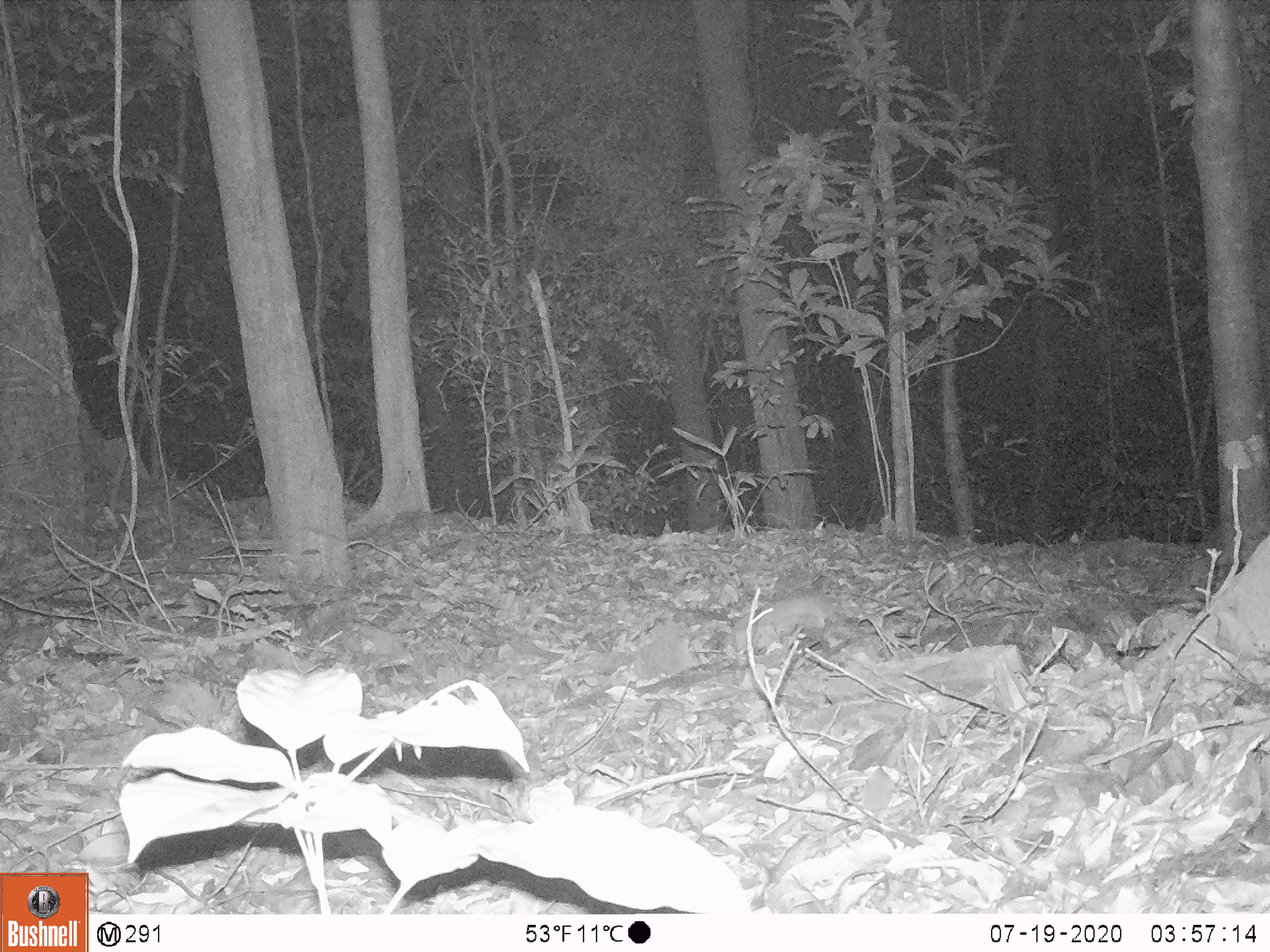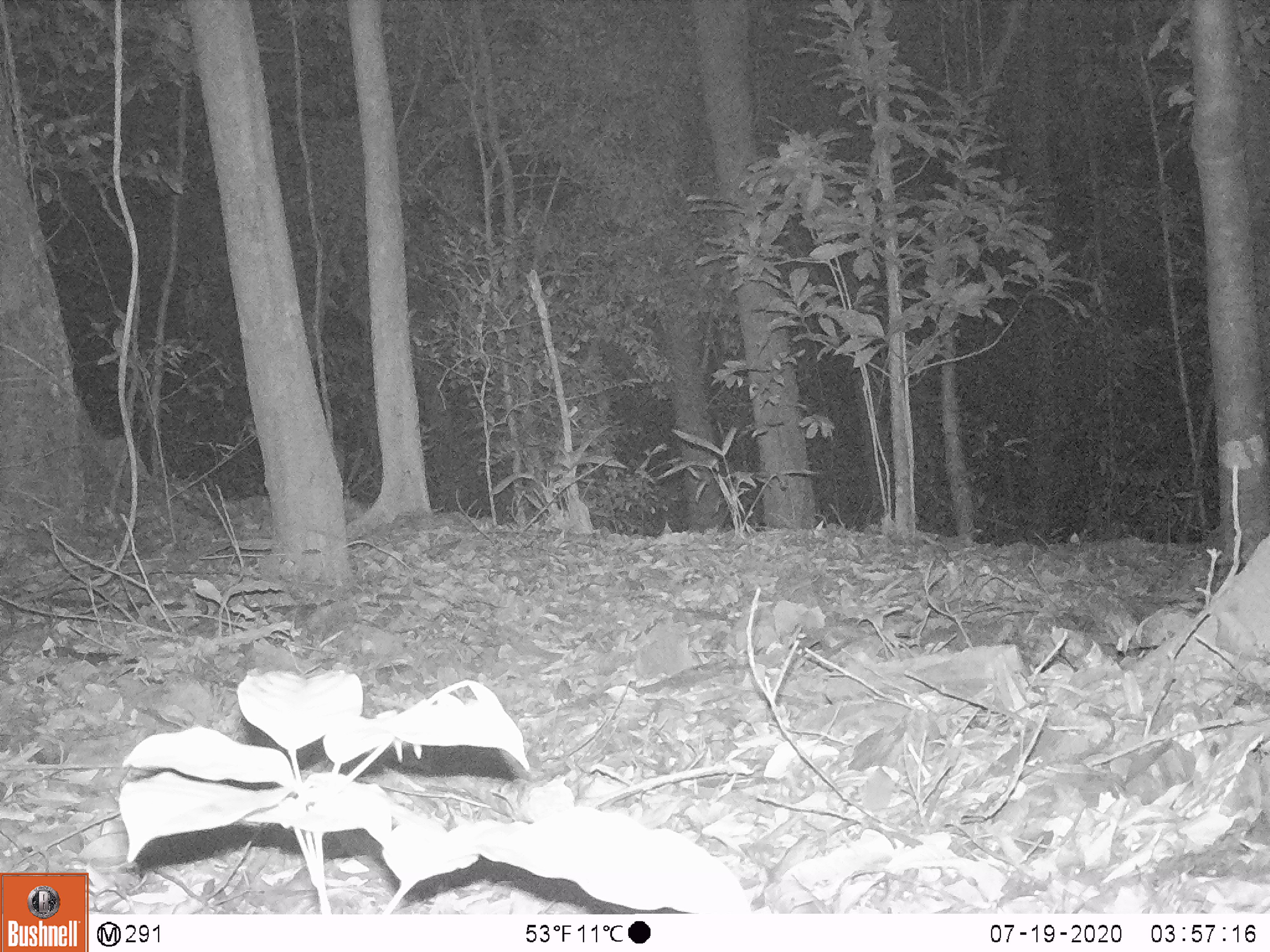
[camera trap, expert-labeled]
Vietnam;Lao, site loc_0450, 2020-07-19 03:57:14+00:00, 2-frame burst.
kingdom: Animalia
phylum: Chordata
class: Mammalia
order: Rodentia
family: Muridae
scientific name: Muridae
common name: old-world mice and rats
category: unidentified murid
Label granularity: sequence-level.